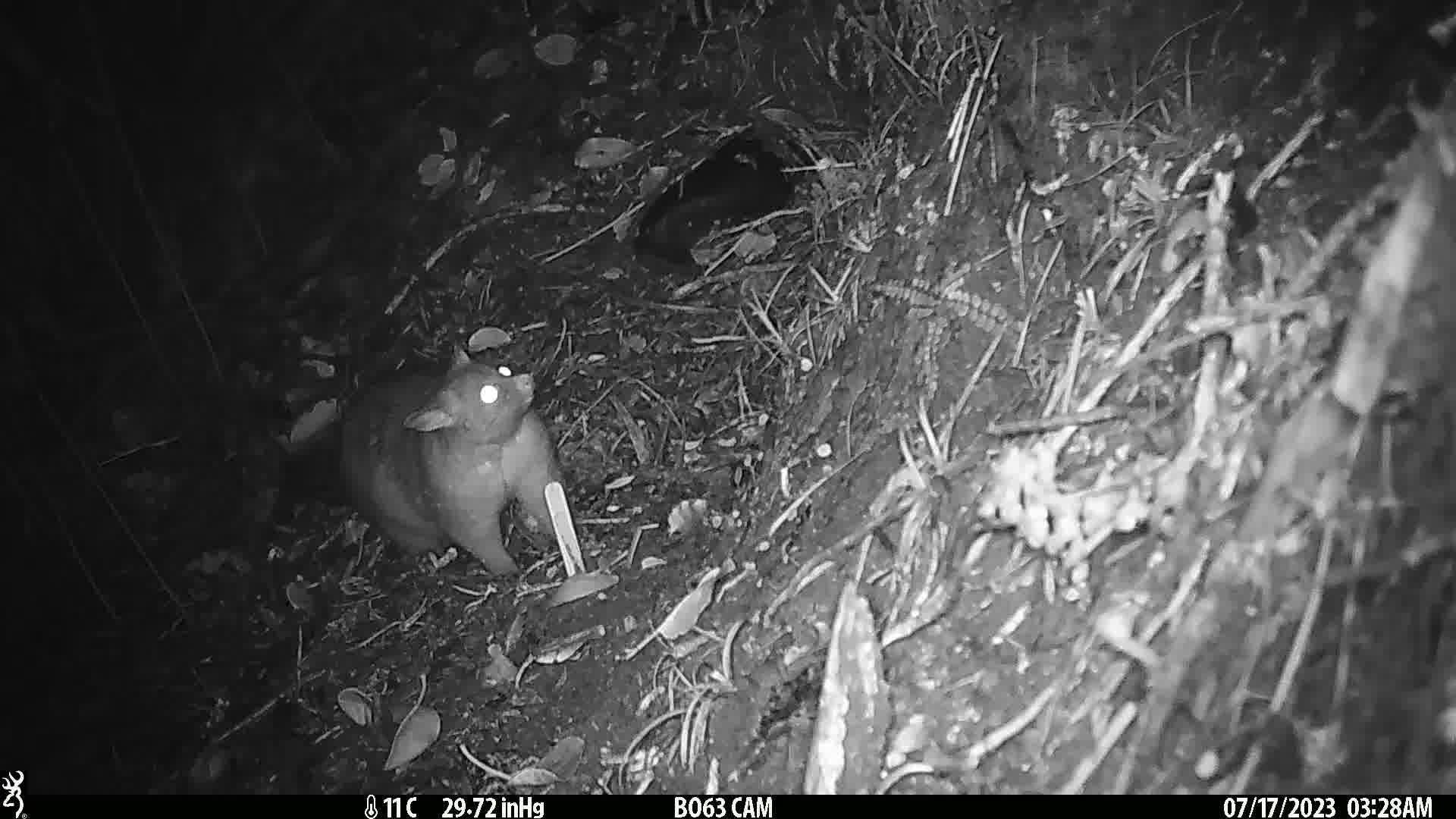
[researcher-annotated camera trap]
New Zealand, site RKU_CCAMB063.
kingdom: Animalia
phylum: Chordata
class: Mammalia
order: Diprotodontia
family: Phalangeridae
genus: Trichosurus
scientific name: Trichosurus vulpecula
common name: common brushtail possum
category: possum